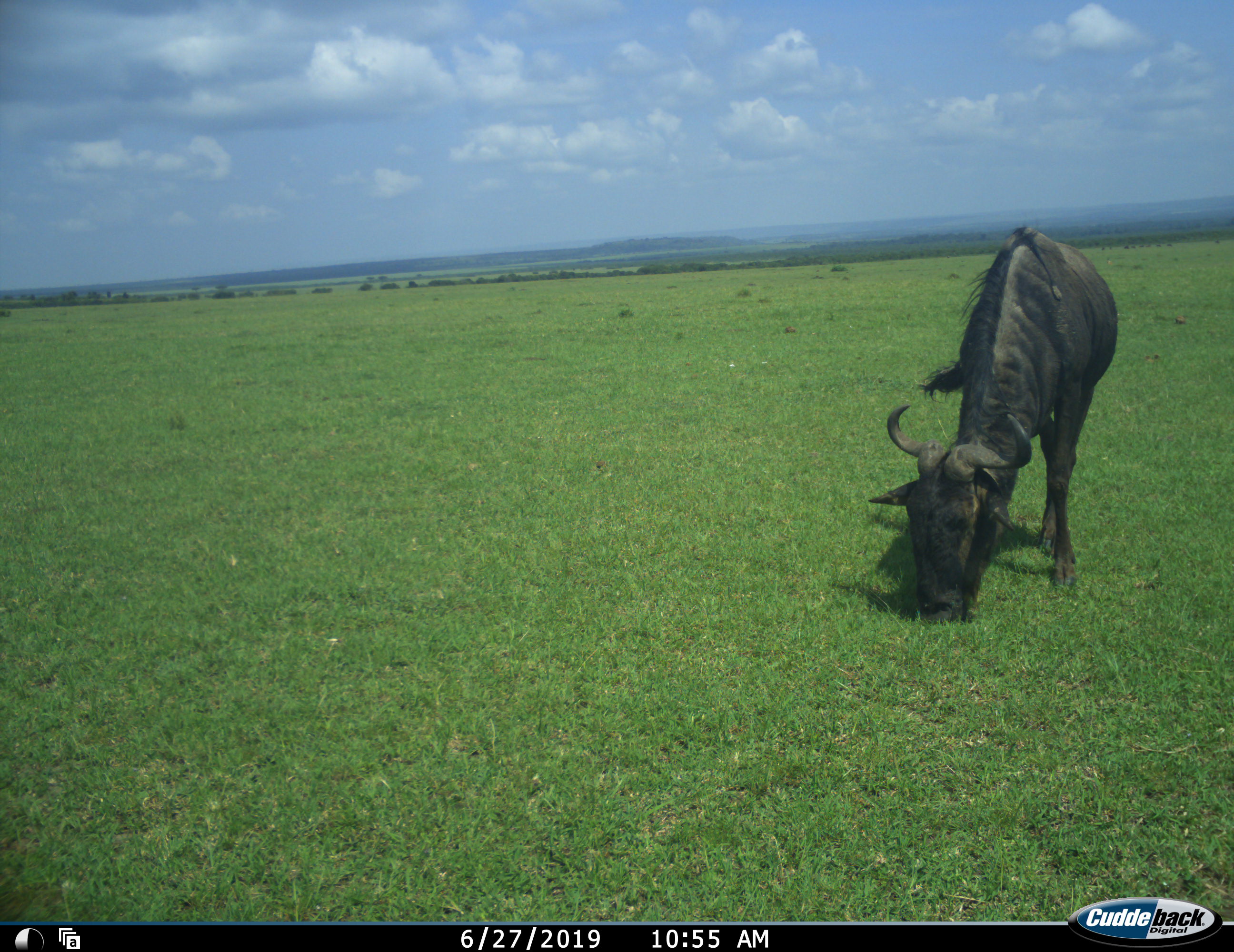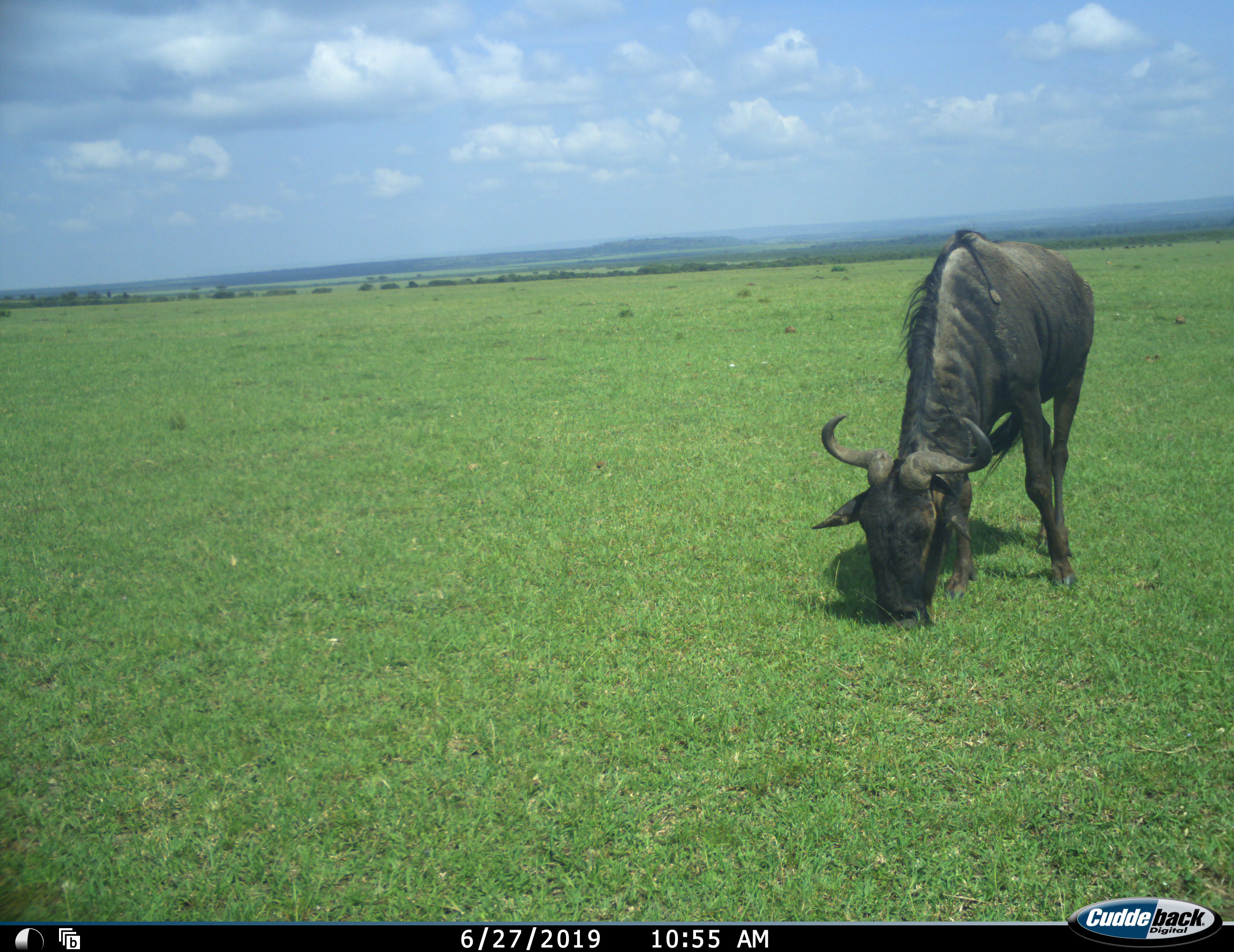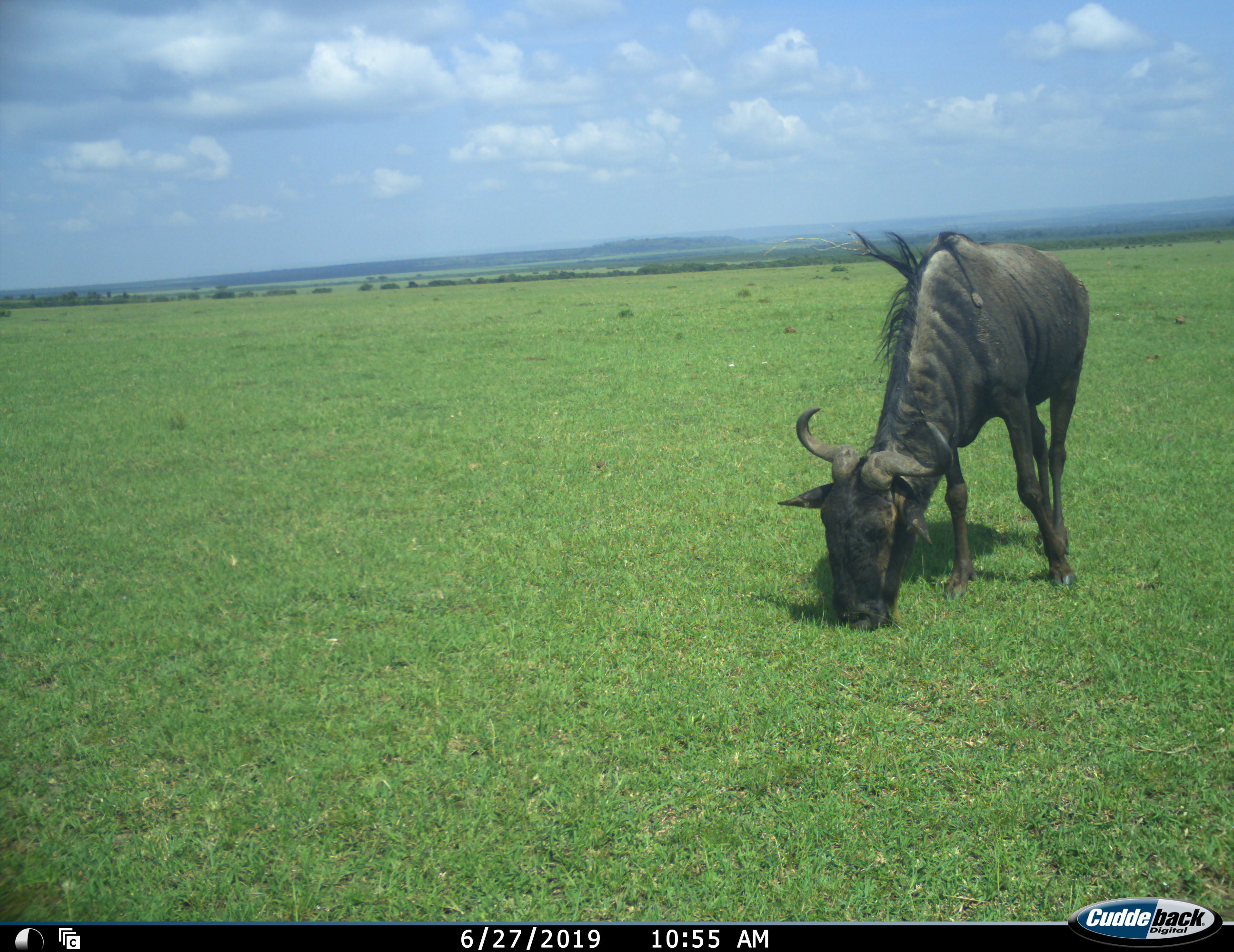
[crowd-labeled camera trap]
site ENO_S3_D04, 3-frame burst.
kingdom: Animalia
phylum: Chordata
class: Mammalia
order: Artiodactyla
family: Bovidae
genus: Connochaetes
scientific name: Connochaetes taurinus taurinus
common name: blue wildebeest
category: wildebeestblue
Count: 1.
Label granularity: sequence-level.